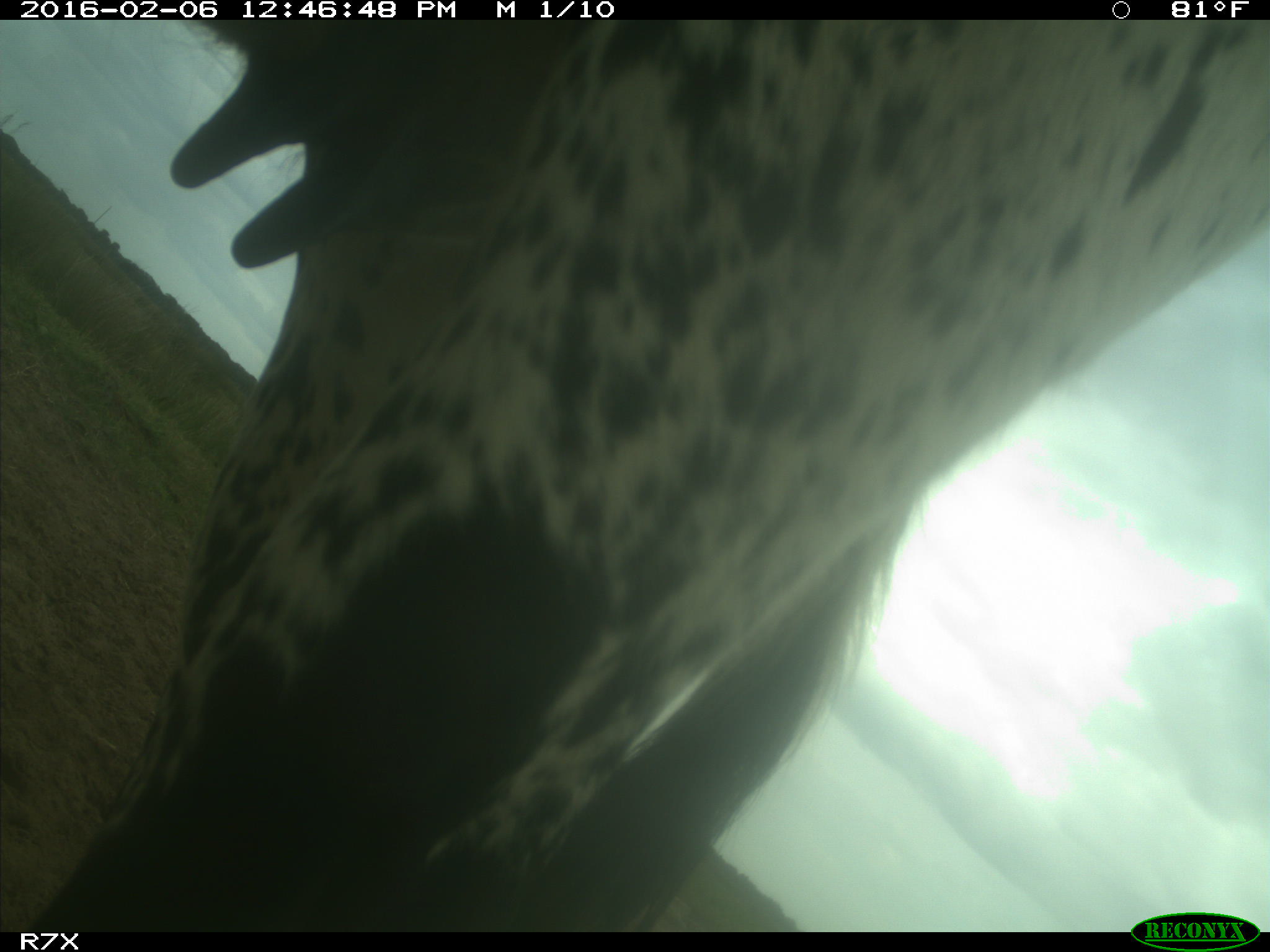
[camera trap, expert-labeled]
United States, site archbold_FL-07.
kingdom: Animalia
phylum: Chordata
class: Mammalia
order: Artiodactyla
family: Bovidae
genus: Bos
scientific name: Bos taurus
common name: domestic cow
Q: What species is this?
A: Bos taurus (domestic cow).